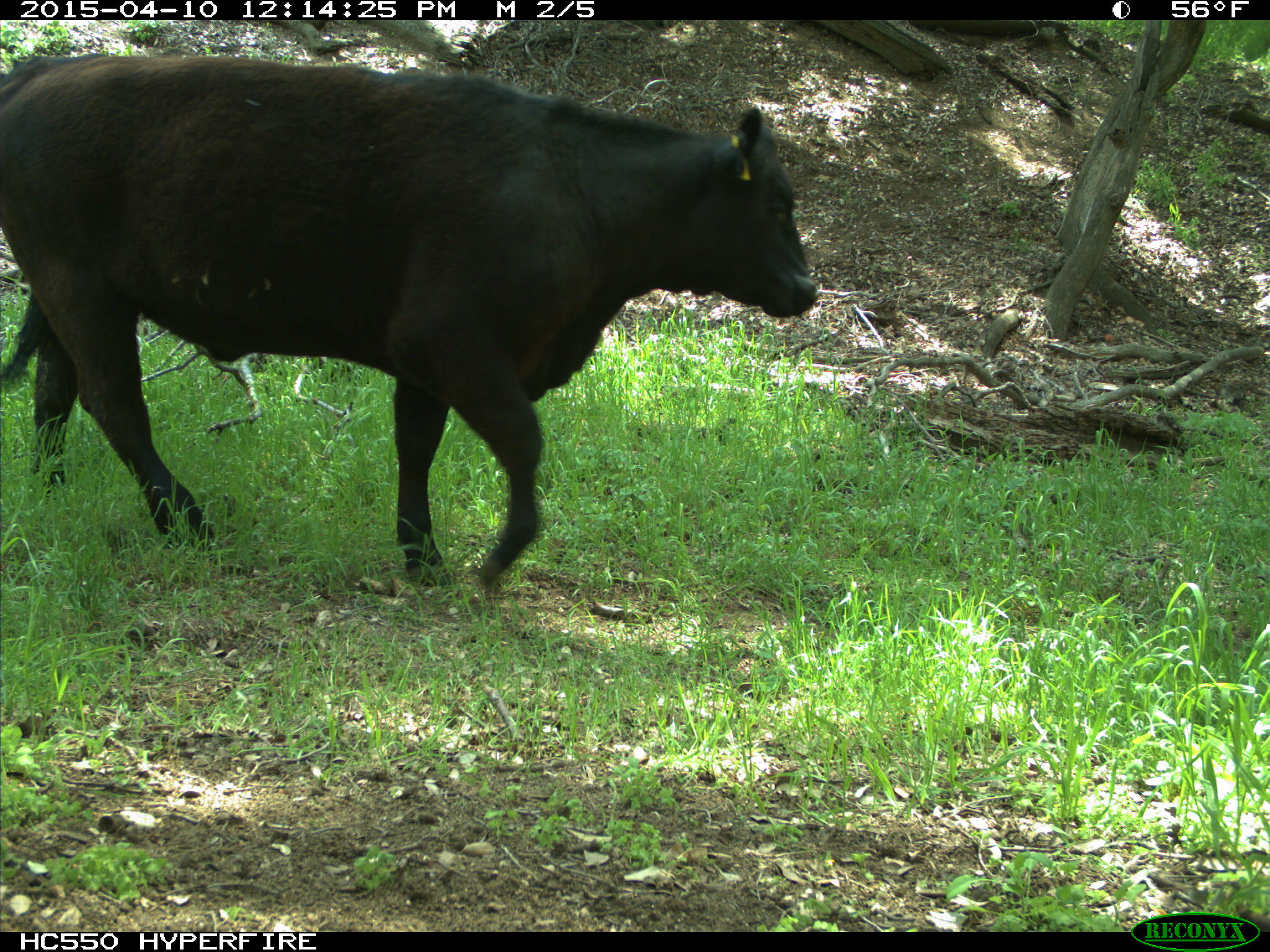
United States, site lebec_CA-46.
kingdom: Animalia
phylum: Chordata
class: Mammalia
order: Artiodactyla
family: Bovidae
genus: Bos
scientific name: Bos taurus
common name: domestic cow